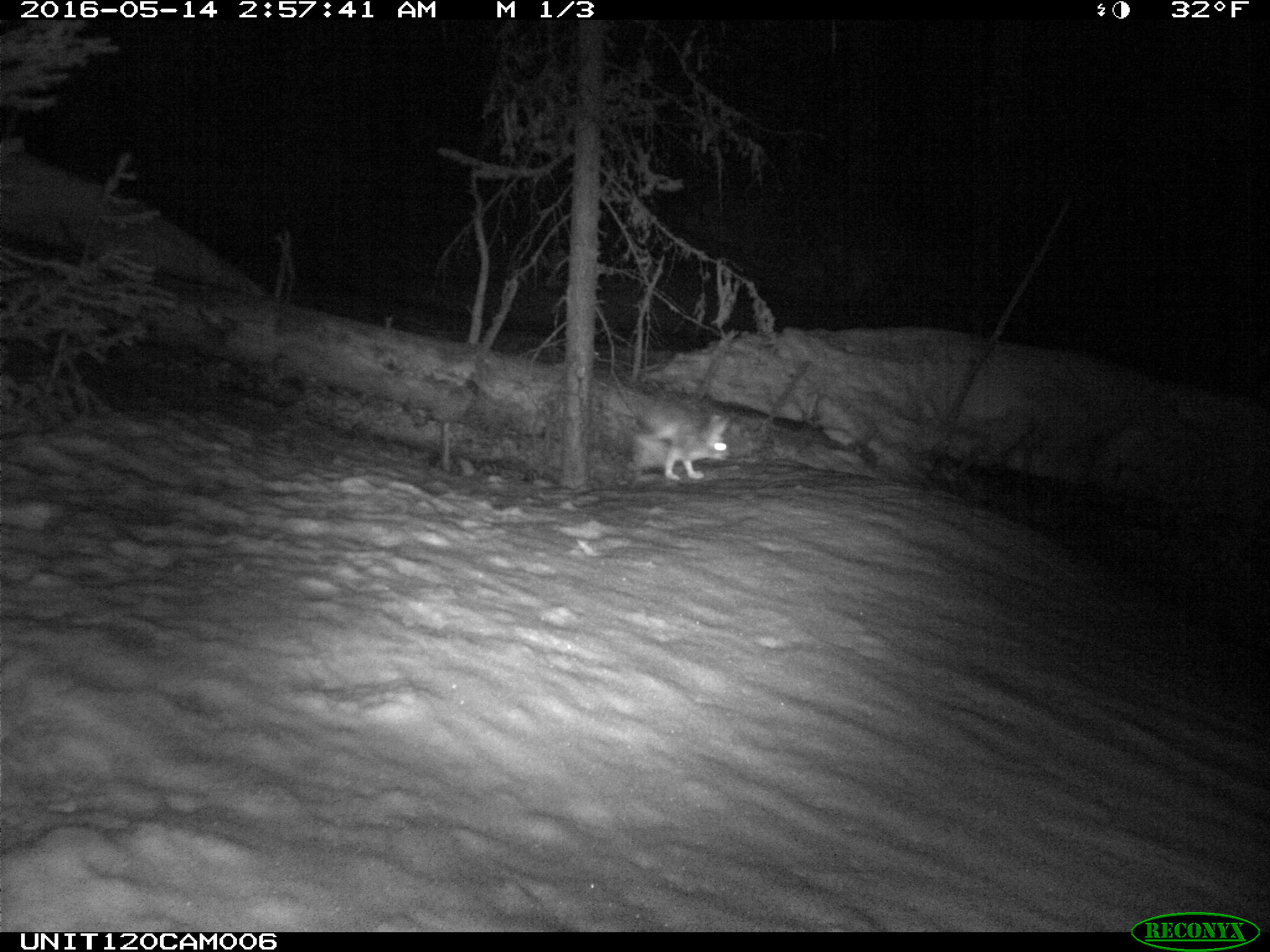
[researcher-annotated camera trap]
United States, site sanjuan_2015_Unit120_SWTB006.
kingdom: Animalia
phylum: Chordata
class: Mammalia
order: Lagomorpha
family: Leporidae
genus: Lepus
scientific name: Lepus americanus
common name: snowshoe hare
Lepus americanus (snowshoe hare).